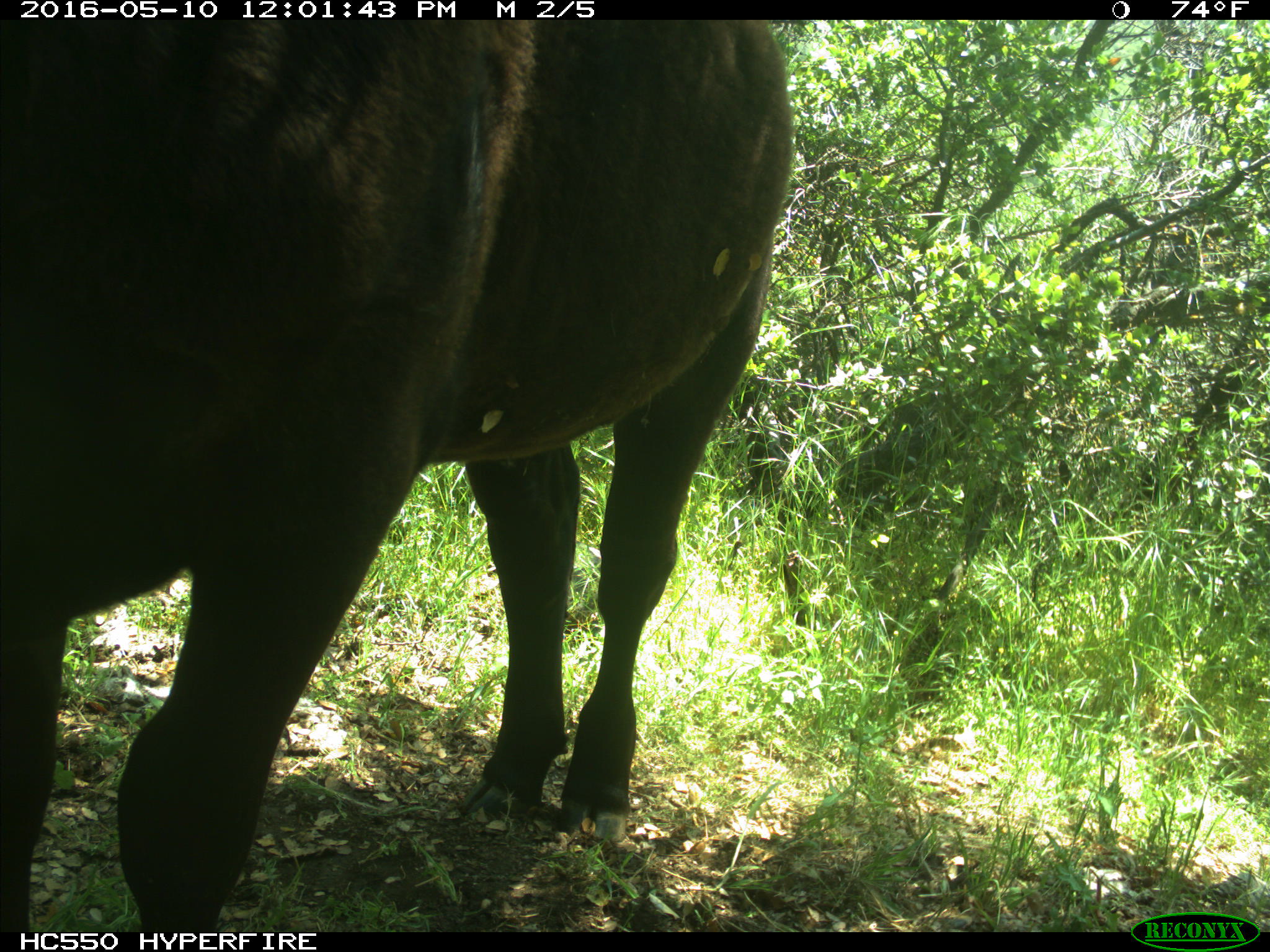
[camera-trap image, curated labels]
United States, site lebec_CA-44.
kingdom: Animalia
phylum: Chordata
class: Mammalia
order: Artiodactyla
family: Bovidae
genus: Bos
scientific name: Bos taurus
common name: domestic cow